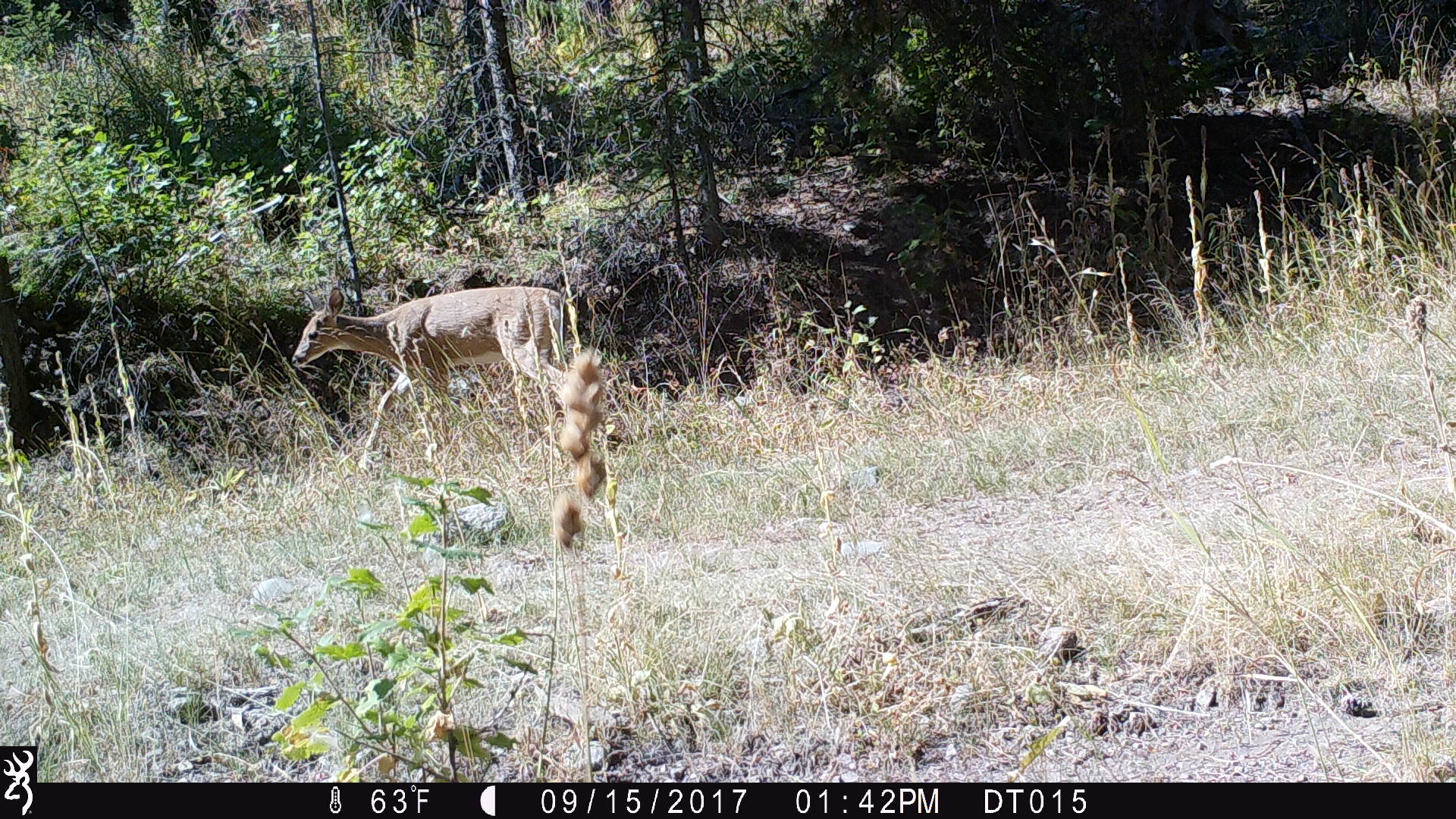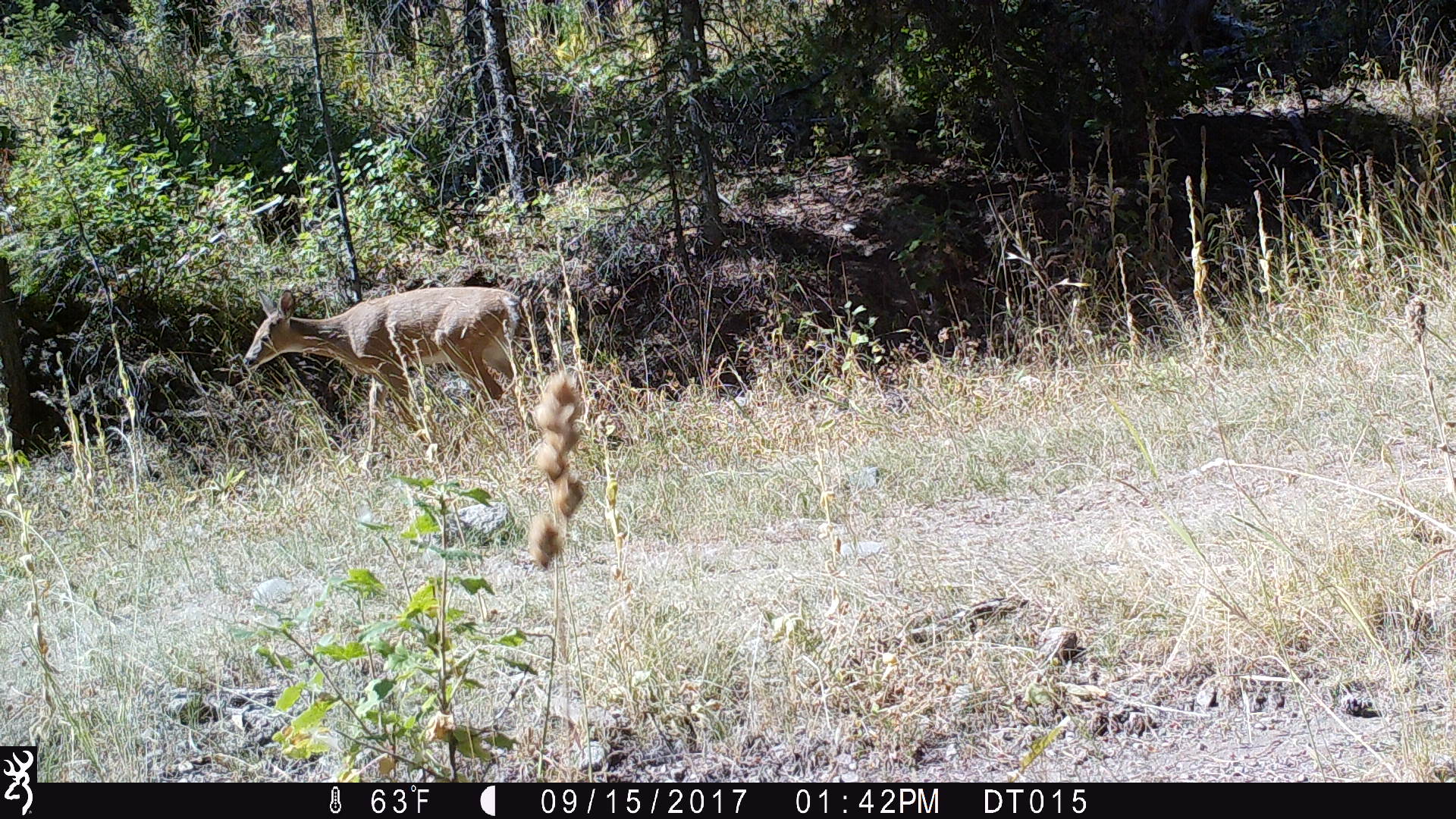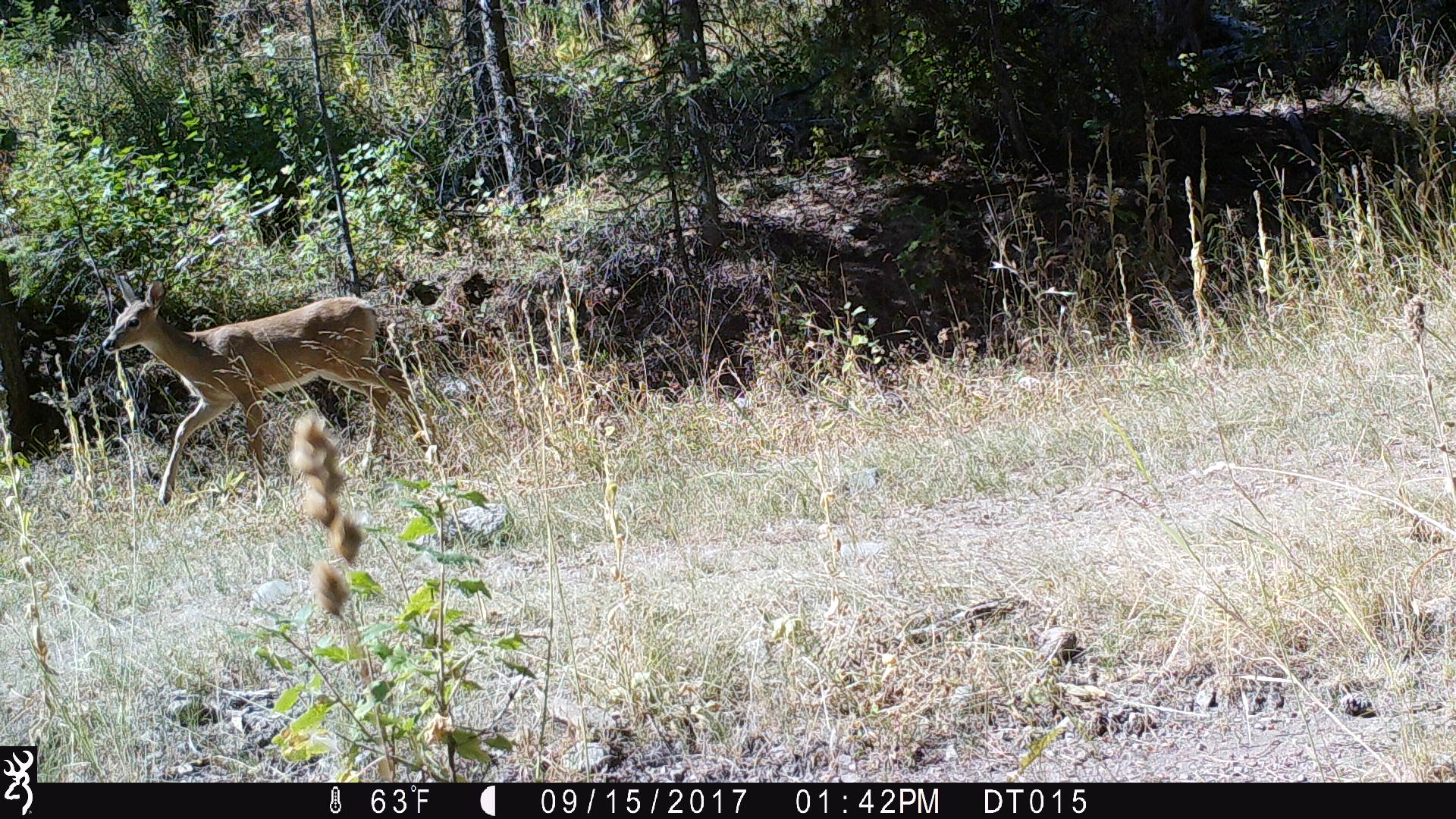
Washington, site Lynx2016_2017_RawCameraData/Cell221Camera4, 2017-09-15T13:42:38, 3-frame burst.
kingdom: Animalia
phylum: Chordata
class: Mammalia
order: Artiodactyla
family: Cervidae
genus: Odocoileus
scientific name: Odocoileus virginianus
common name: white-tailed deer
Odocoileus virginianus (white-tailed deer). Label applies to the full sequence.